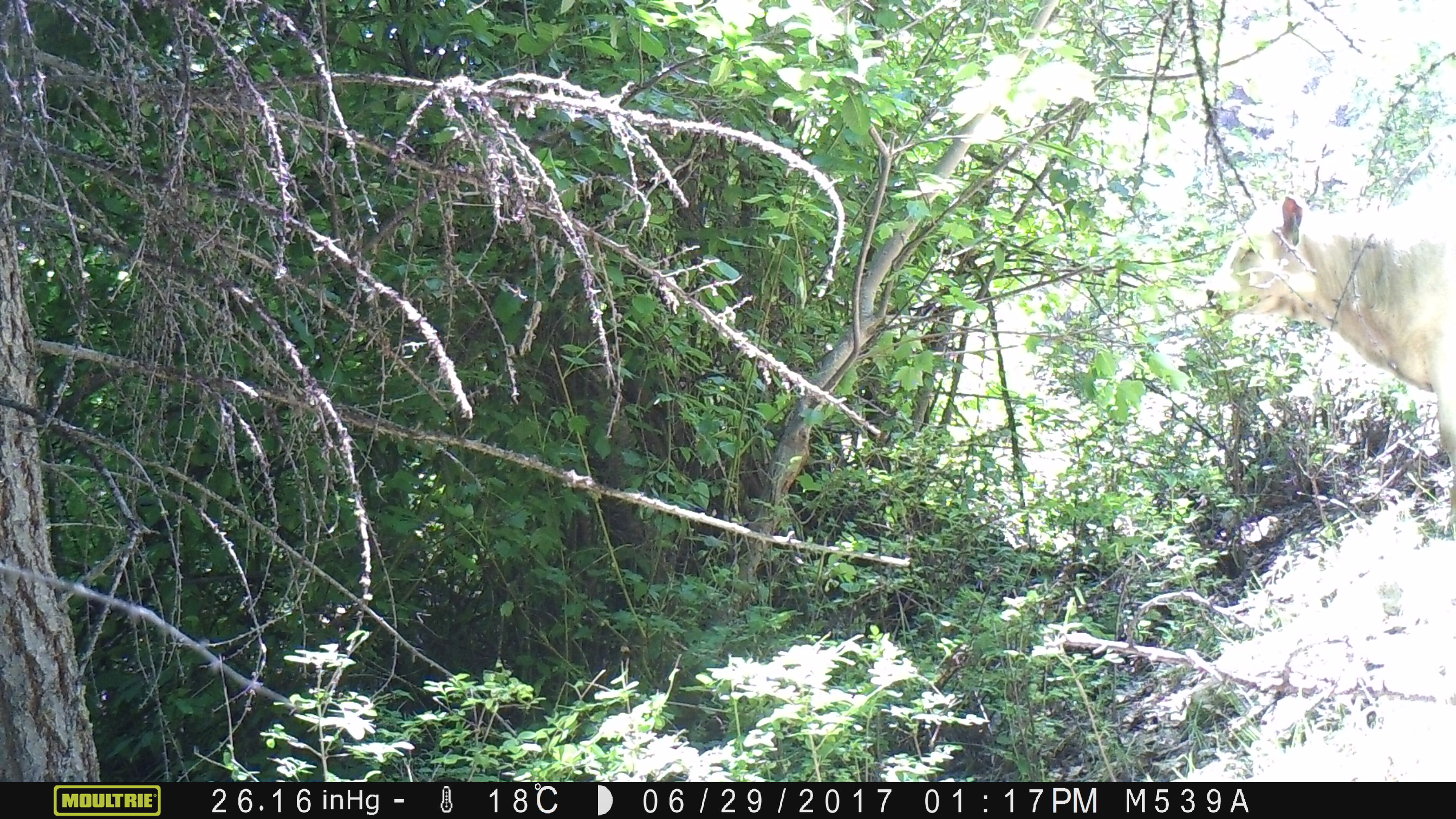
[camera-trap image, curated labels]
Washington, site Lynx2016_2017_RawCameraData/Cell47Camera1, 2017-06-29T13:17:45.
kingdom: Animalia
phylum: Chordata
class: Mammalia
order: Artiodactyla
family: Bovidae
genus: Bos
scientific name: Bos taurus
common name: domestic cattle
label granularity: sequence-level